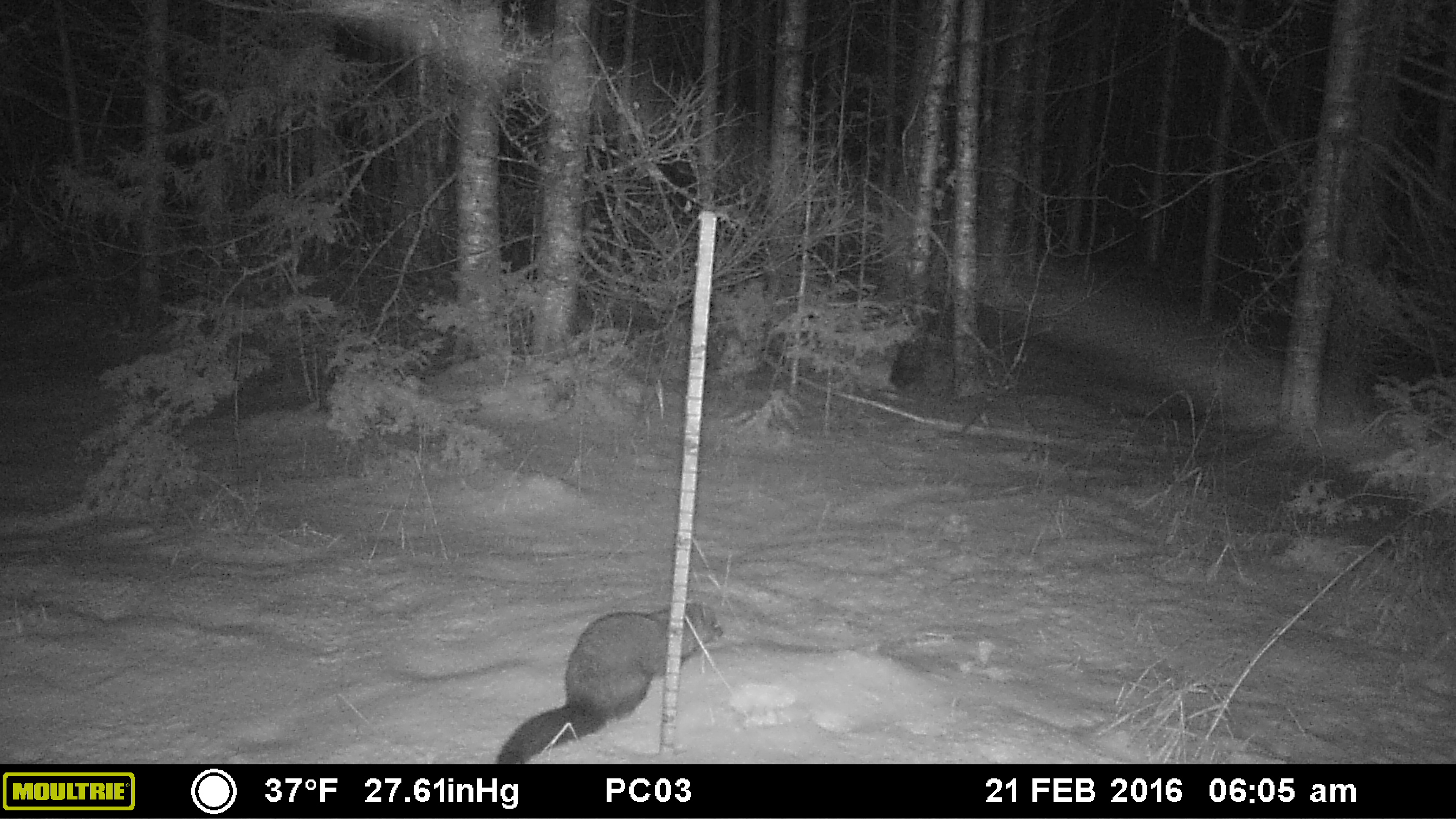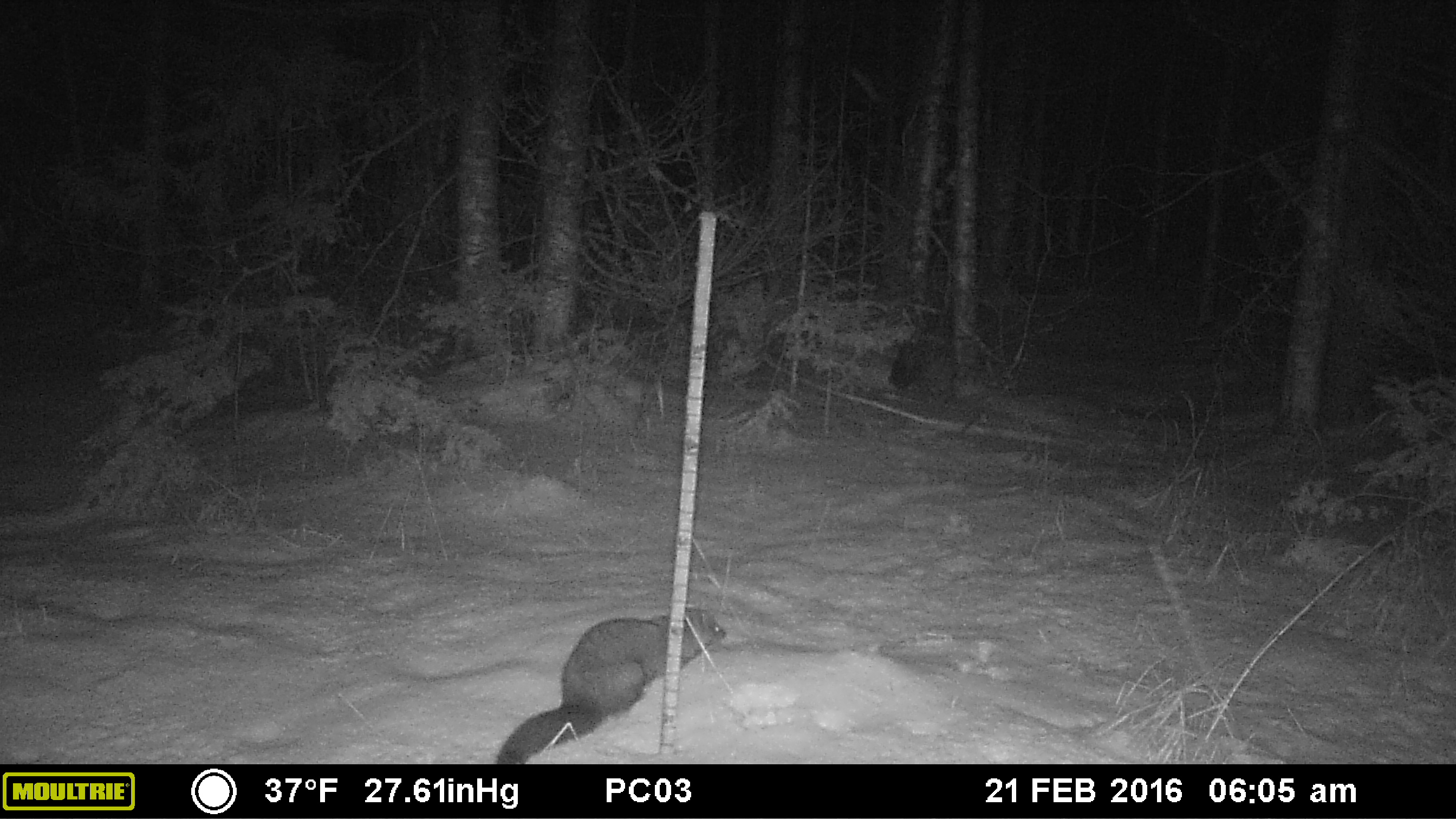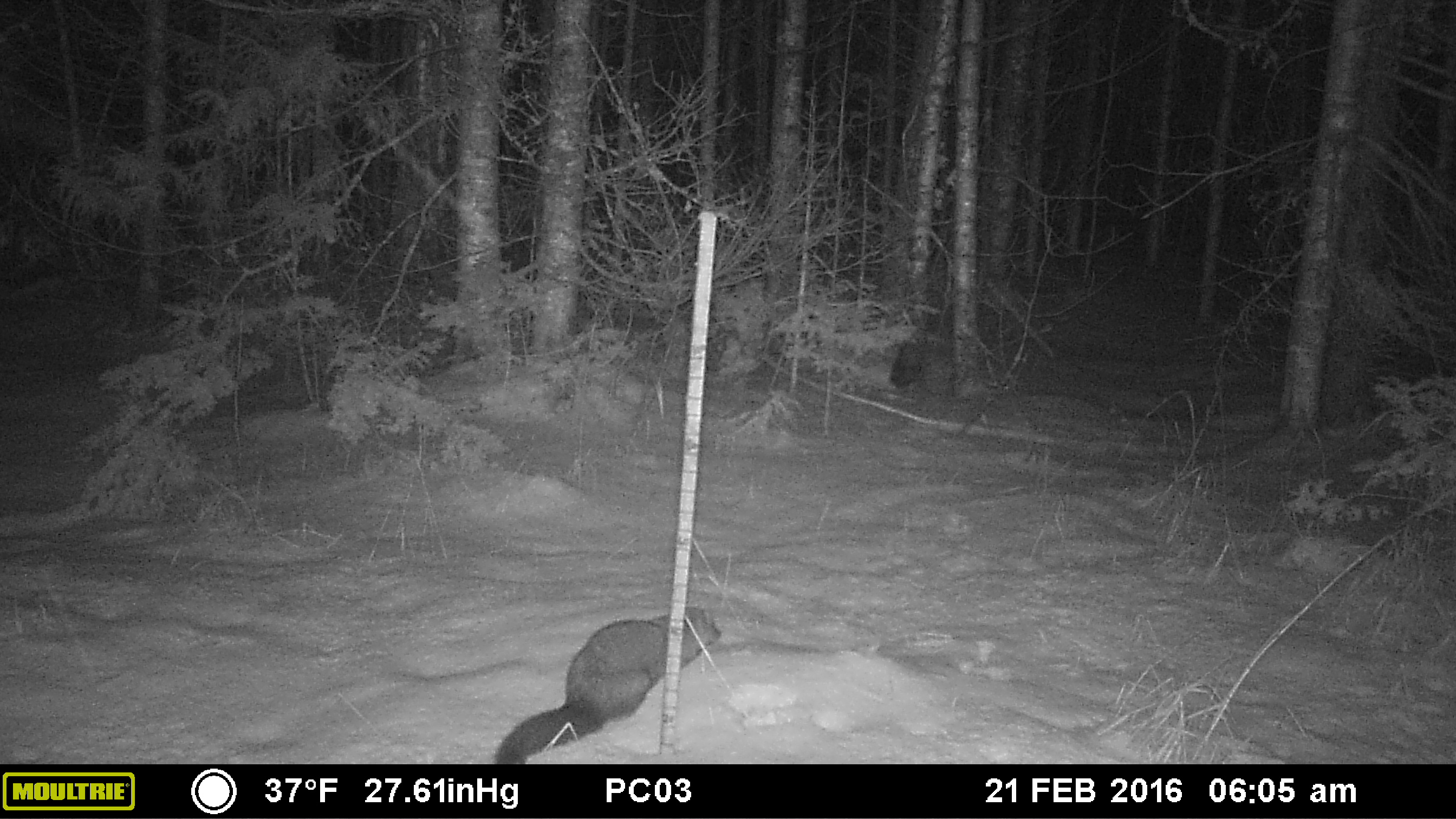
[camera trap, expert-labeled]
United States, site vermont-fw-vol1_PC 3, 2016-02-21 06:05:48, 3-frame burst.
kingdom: Animalia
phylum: Chordata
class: Mammalia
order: Carnivora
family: Mustelidae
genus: Pekania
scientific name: Pekania pennanti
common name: fisher